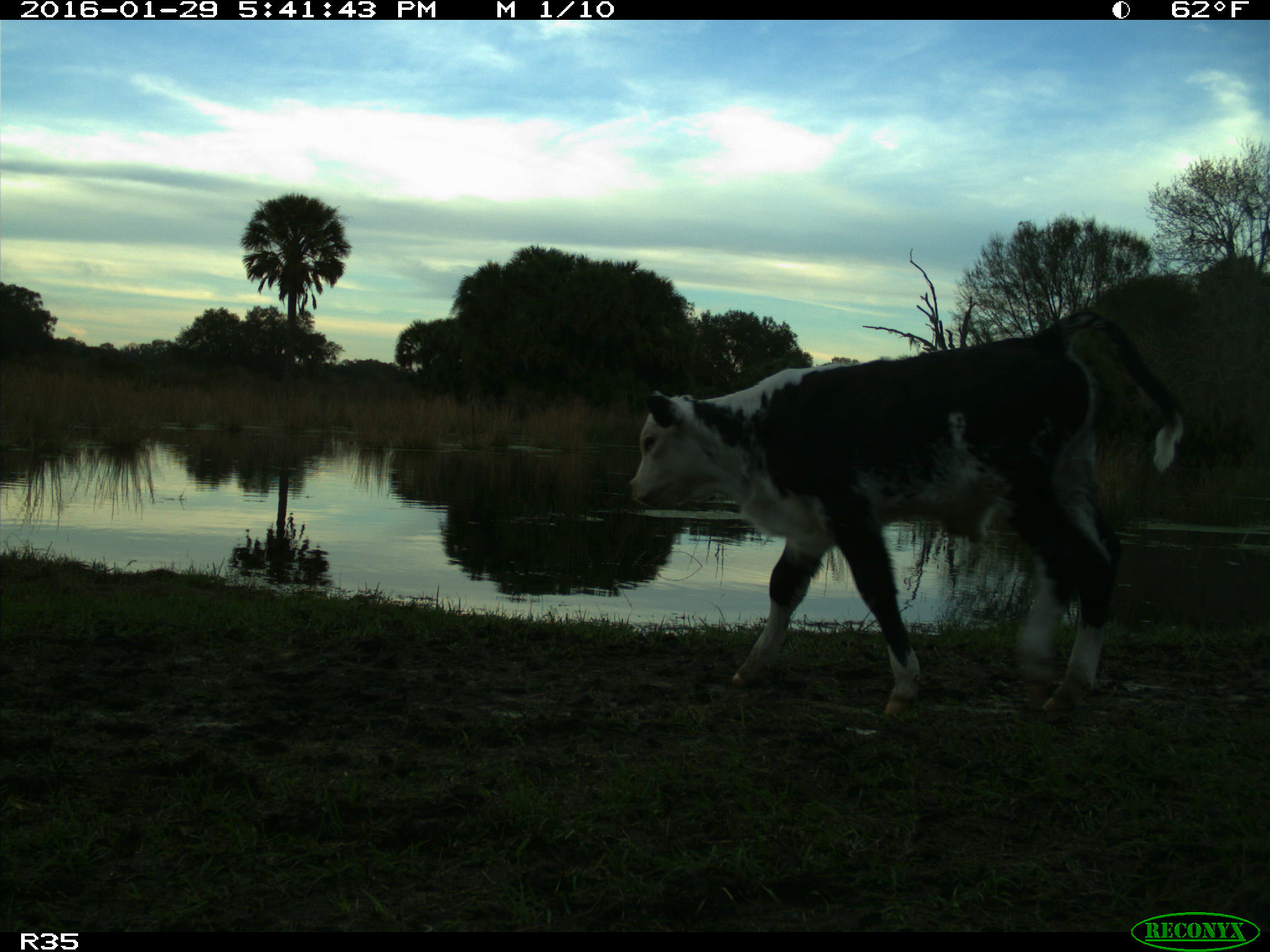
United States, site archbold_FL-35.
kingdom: Animalia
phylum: Chordata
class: Mammalia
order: Artiodactyla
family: Bovidae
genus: Bos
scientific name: Bos taurus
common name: domestic cow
Bos taurus (domestic cow).